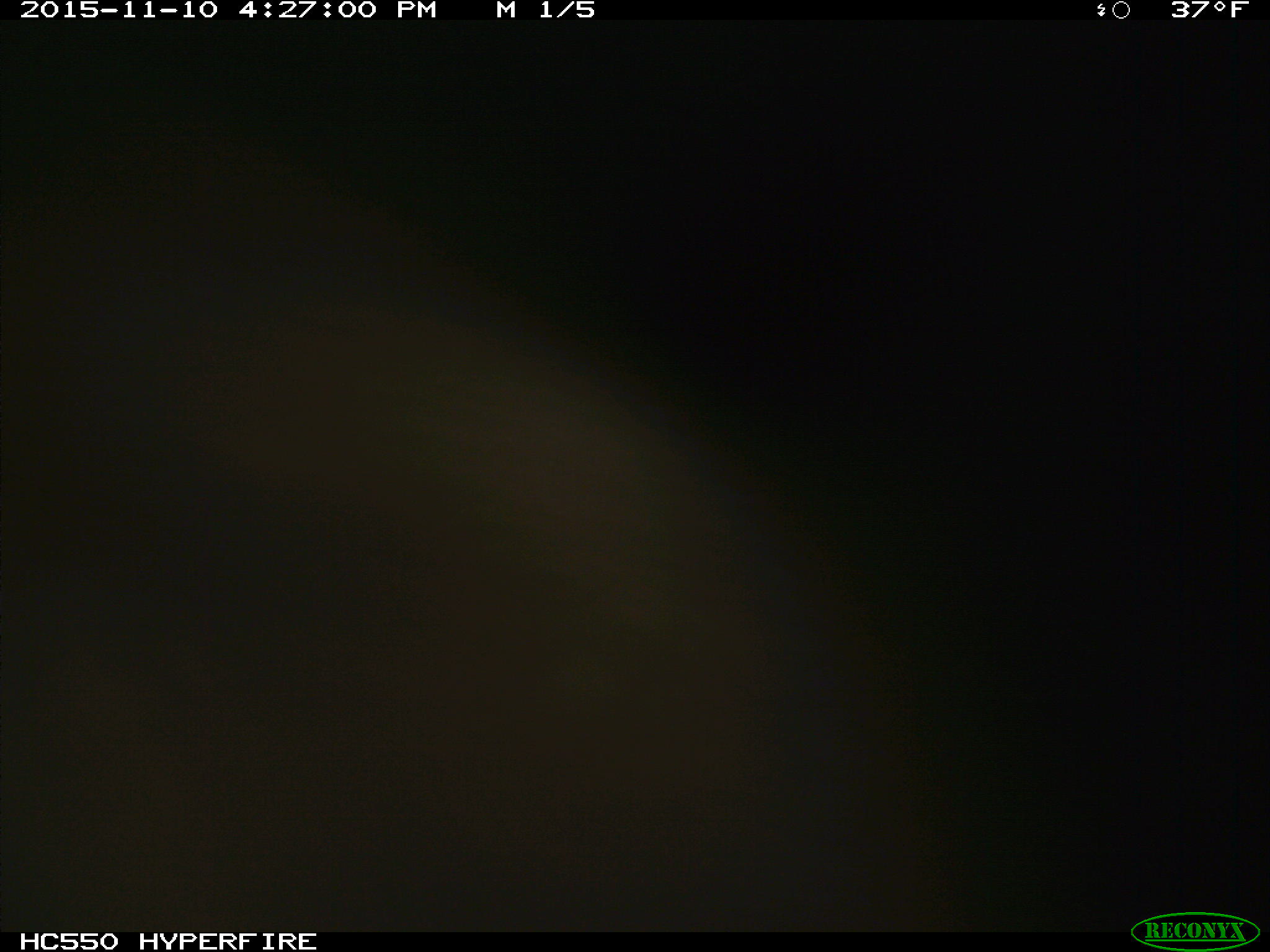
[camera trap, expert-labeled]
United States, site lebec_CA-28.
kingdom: Animalia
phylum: Chordata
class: Mammalia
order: Carnivora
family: Ursidae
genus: Ursus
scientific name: Ursus americanus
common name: american black bear